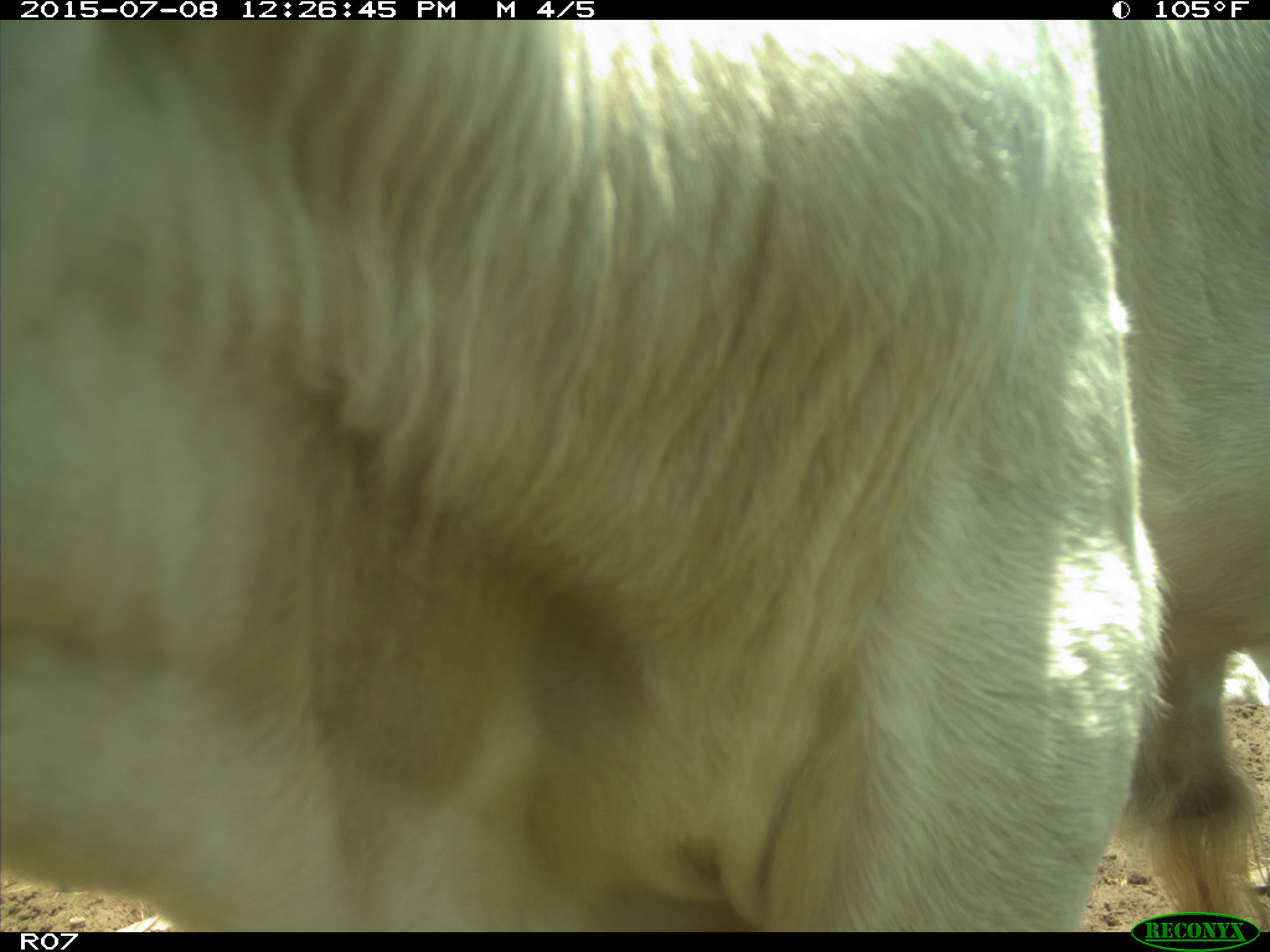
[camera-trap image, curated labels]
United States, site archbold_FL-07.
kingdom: Animalia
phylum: Chordata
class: Mammalia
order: Artiodactyla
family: Bovidae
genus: Bos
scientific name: Bos taurus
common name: domestic cow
Bos taurus (domestic cow).